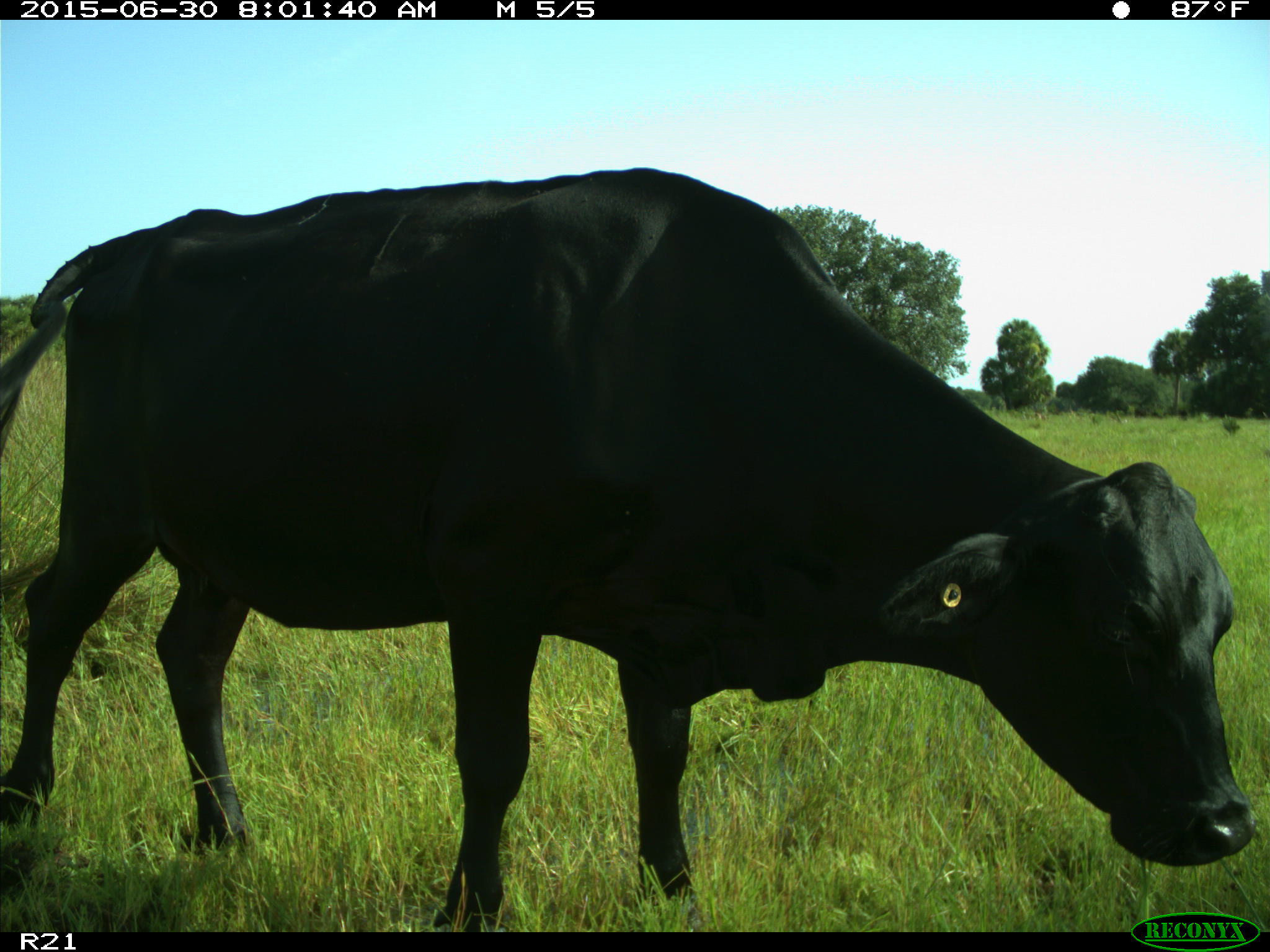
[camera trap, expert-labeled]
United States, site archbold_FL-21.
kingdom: Animalia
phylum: Chordata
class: Mammalia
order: Artiodactyla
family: Bovidae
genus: Bos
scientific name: Bos taurus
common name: domestic cow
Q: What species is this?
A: Bos taurus (domestic cow).